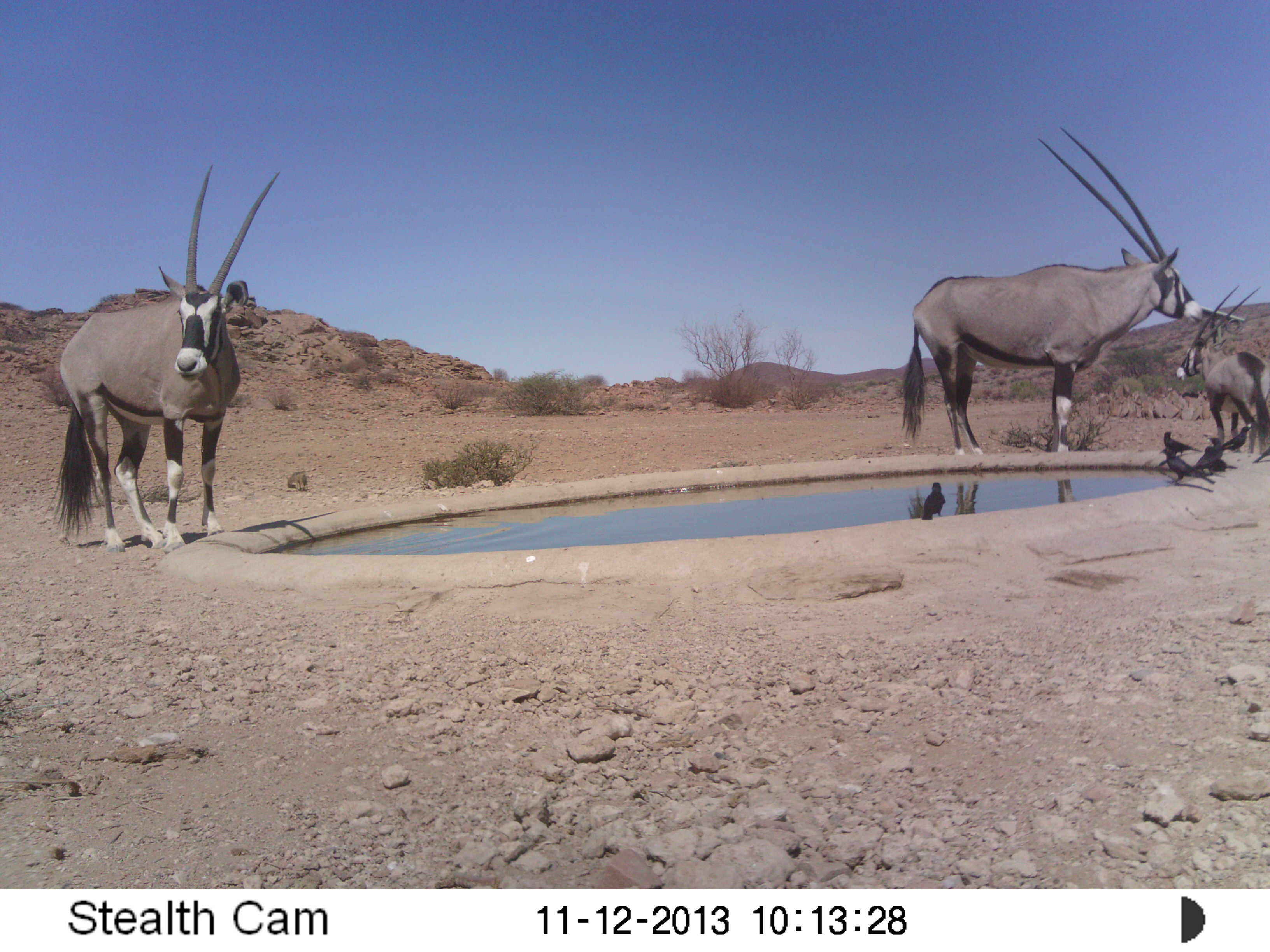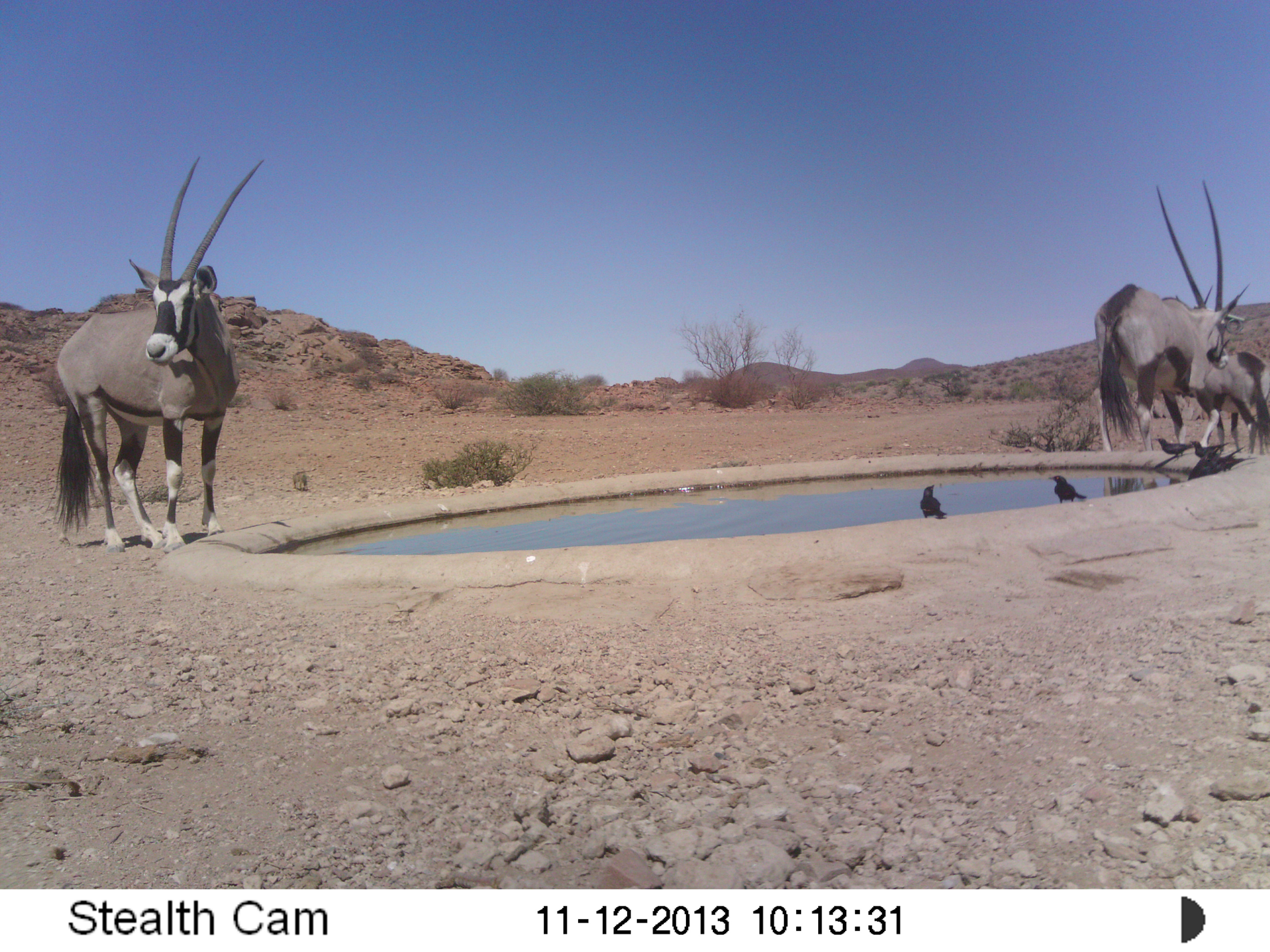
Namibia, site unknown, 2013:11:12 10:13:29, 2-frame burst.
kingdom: Animalia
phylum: Chordata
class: Mammalia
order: Artiodactyla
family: Bovidae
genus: Oryx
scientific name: Oryx gazella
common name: gemsbok